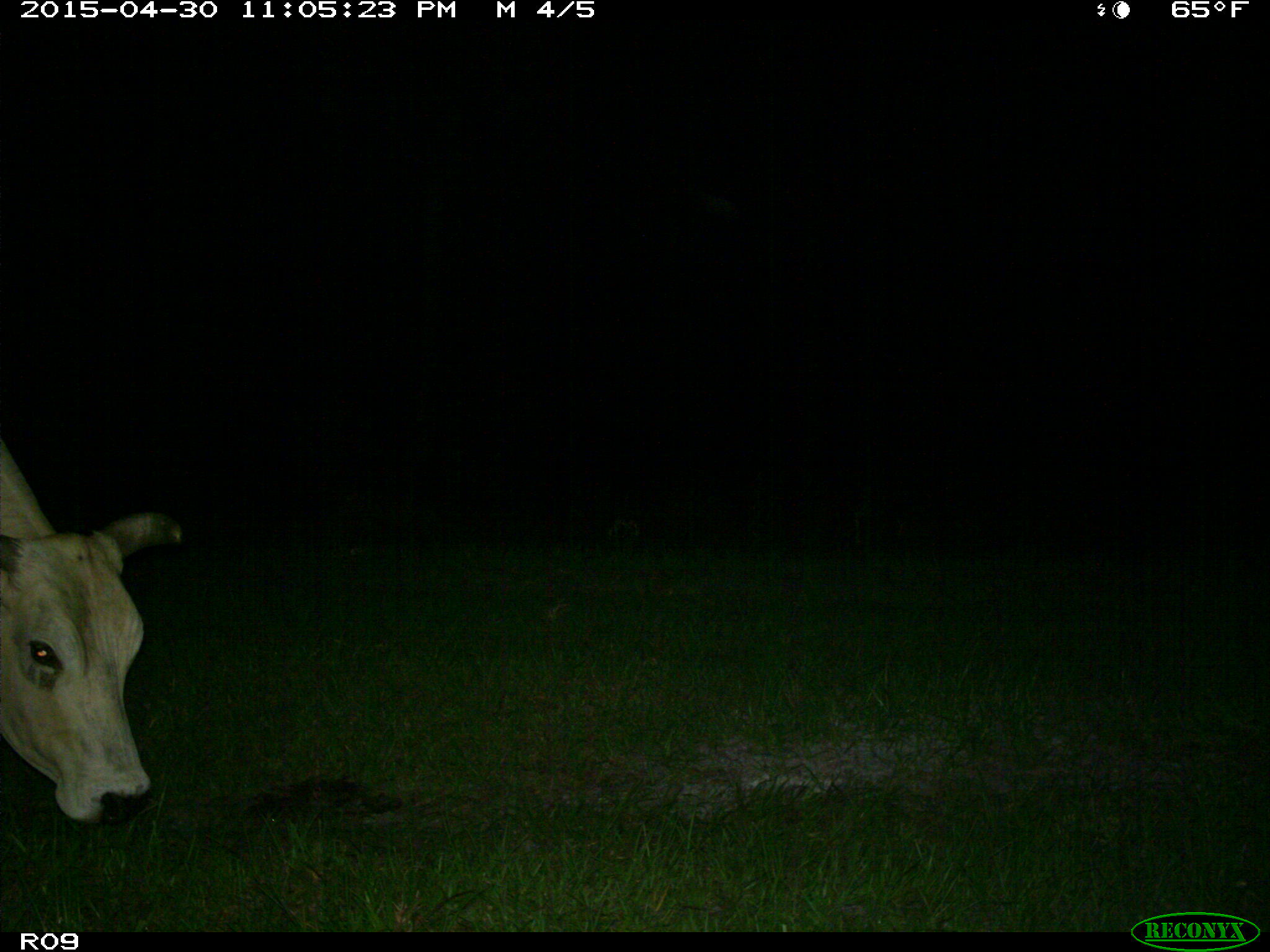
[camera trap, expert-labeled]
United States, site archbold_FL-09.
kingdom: Animalia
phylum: Chordata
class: Mammalia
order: Artiodactyla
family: Bovidae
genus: Bos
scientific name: Bos taurus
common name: domestic cow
Bos taurus (domestic cow).